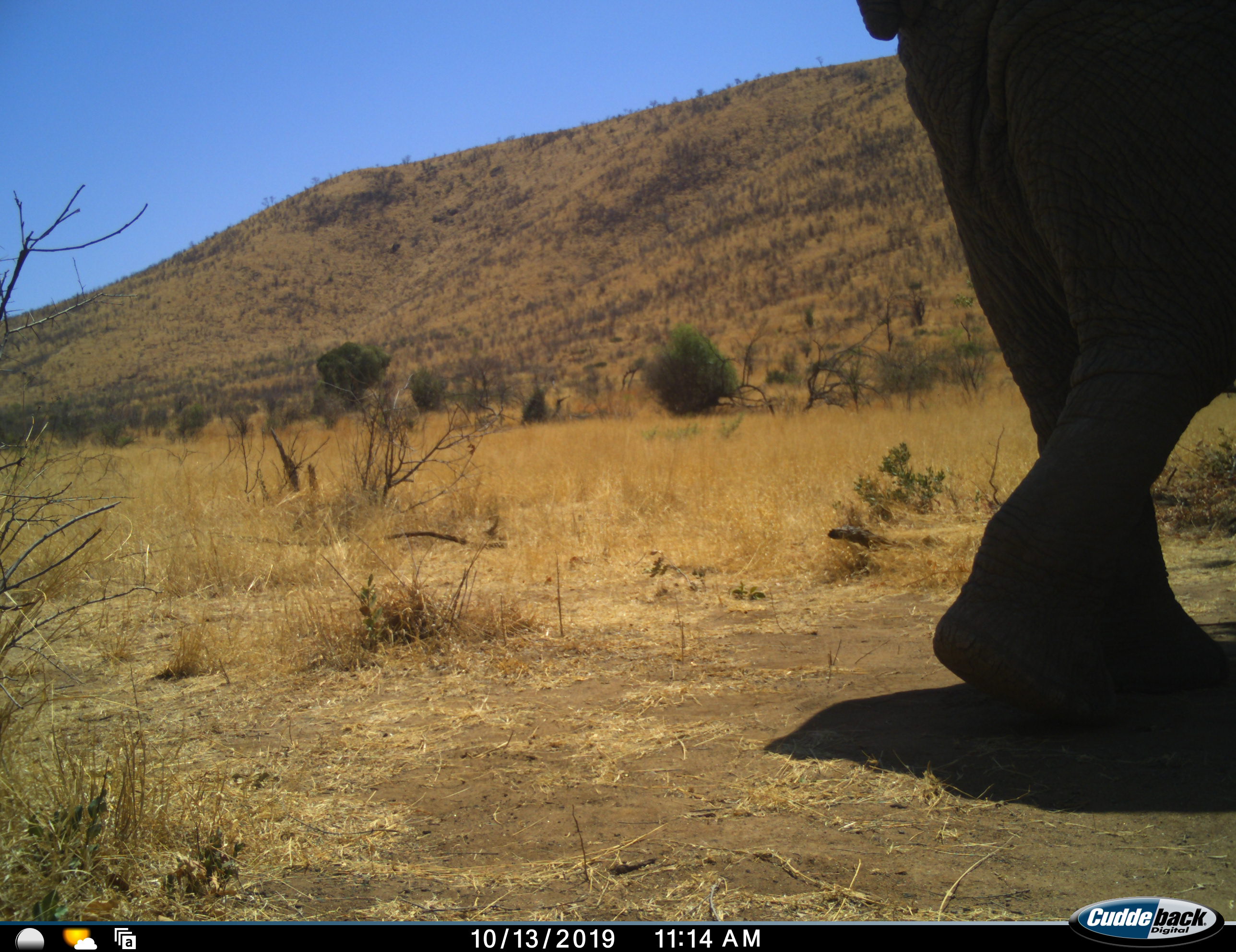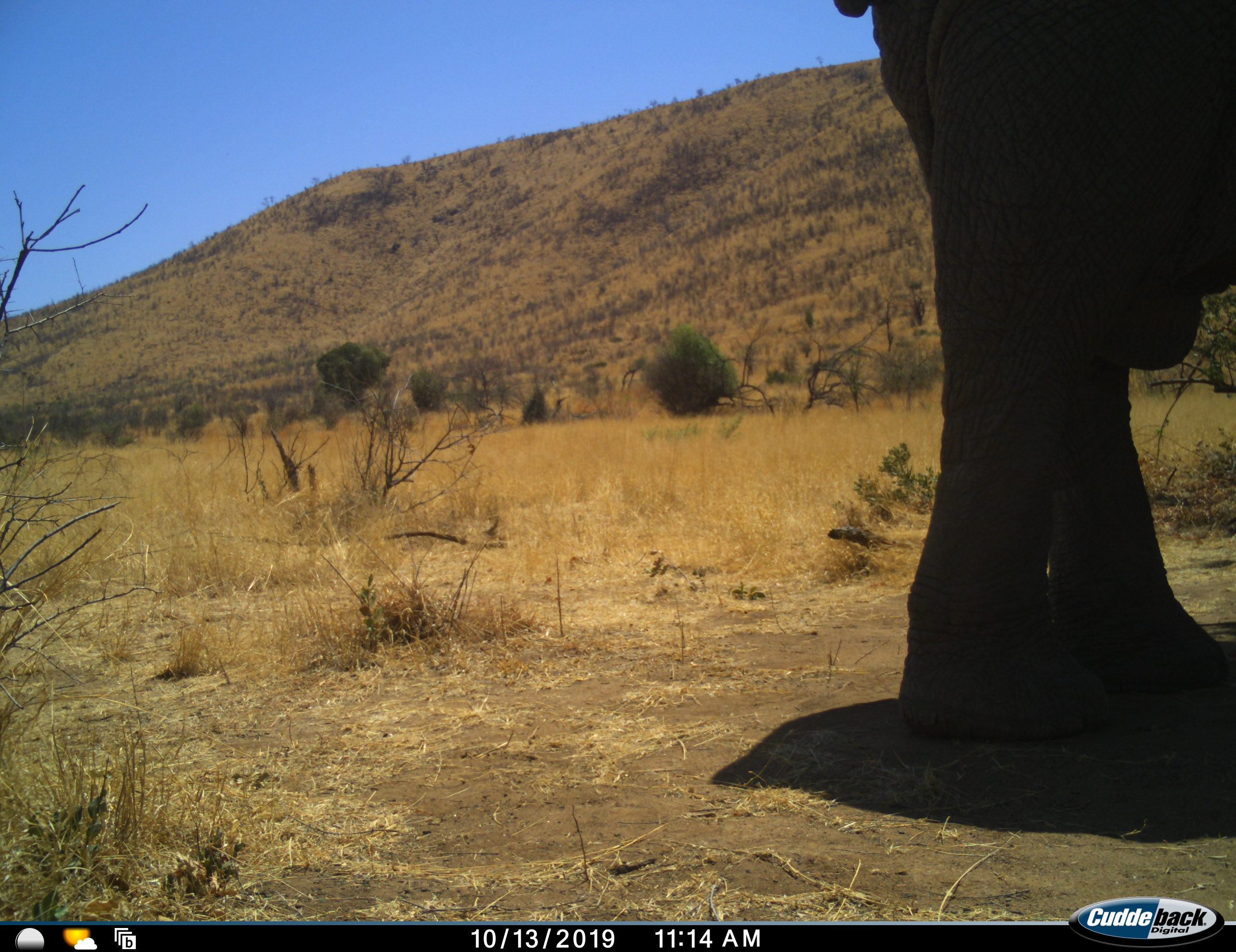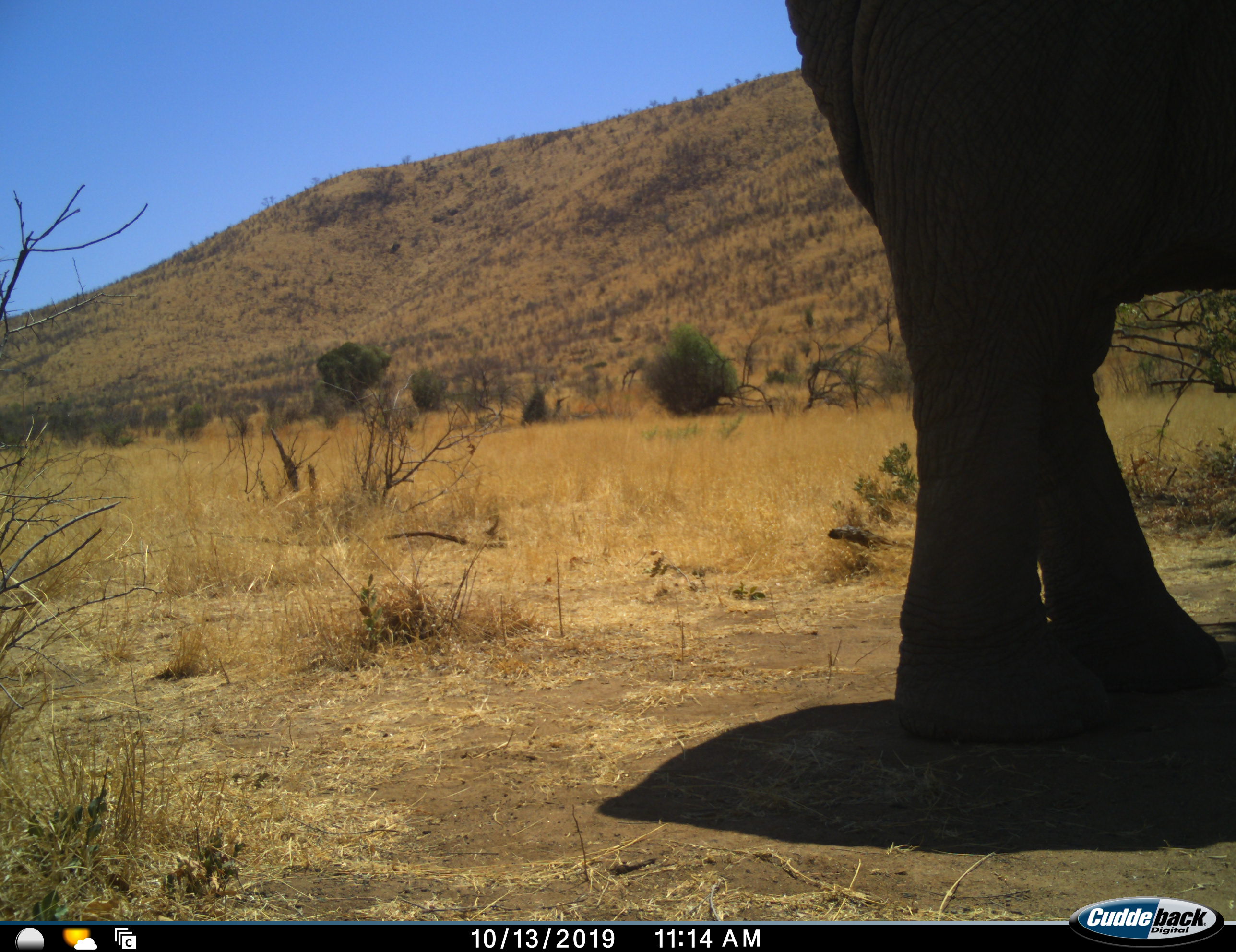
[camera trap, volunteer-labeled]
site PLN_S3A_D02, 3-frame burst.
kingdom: Animalia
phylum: Chordata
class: Mammalia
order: Proboscidea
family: Elephantidae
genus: Loxodonta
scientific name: Loxodonta africana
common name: african bush elephant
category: elephant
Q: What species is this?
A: Elephant (african bush elephant) (Loxodonta africana).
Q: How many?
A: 1.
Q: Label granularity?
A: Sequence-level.